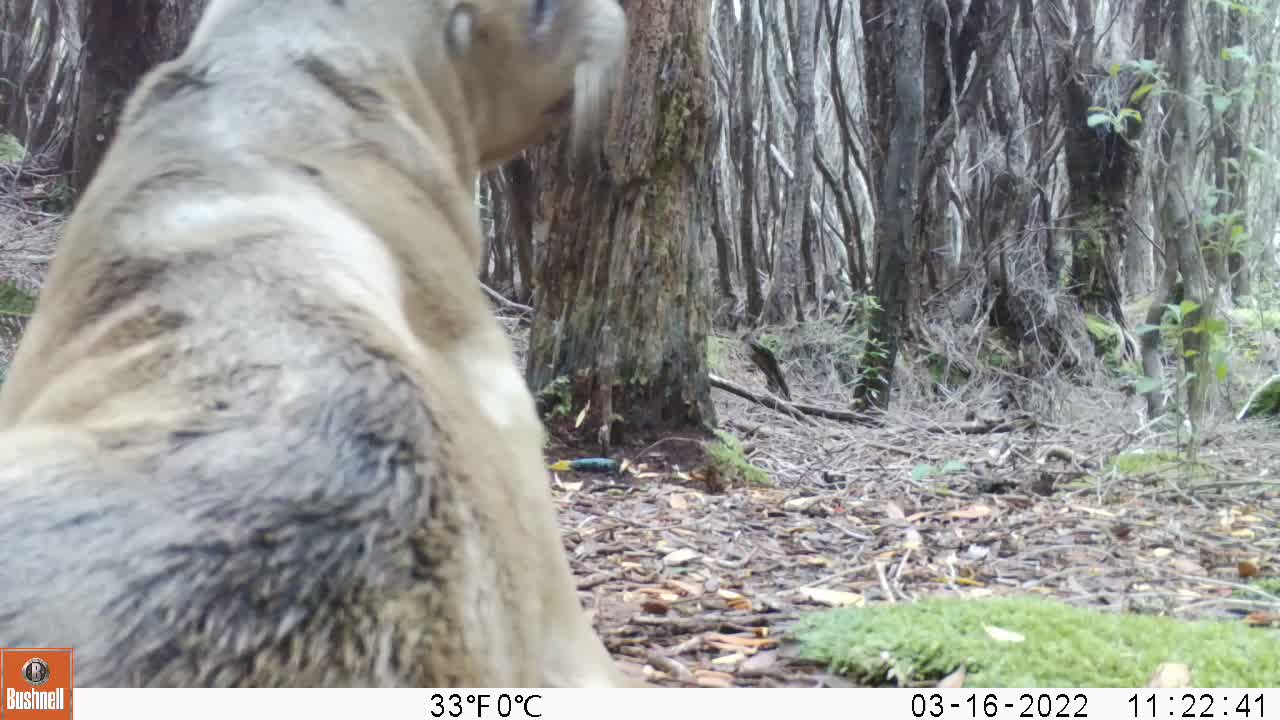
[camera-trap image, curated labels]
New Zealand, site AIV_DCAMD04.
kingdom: Animalia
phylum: Chordata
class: Mammalia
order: Carnivora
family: Otariidae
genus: Phocarctos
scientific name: Phocarctos hookeri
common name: new zealand sea lion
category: sealion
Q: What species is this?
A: Sealion (new zealand sea lion) (Phocarctos hookeri).